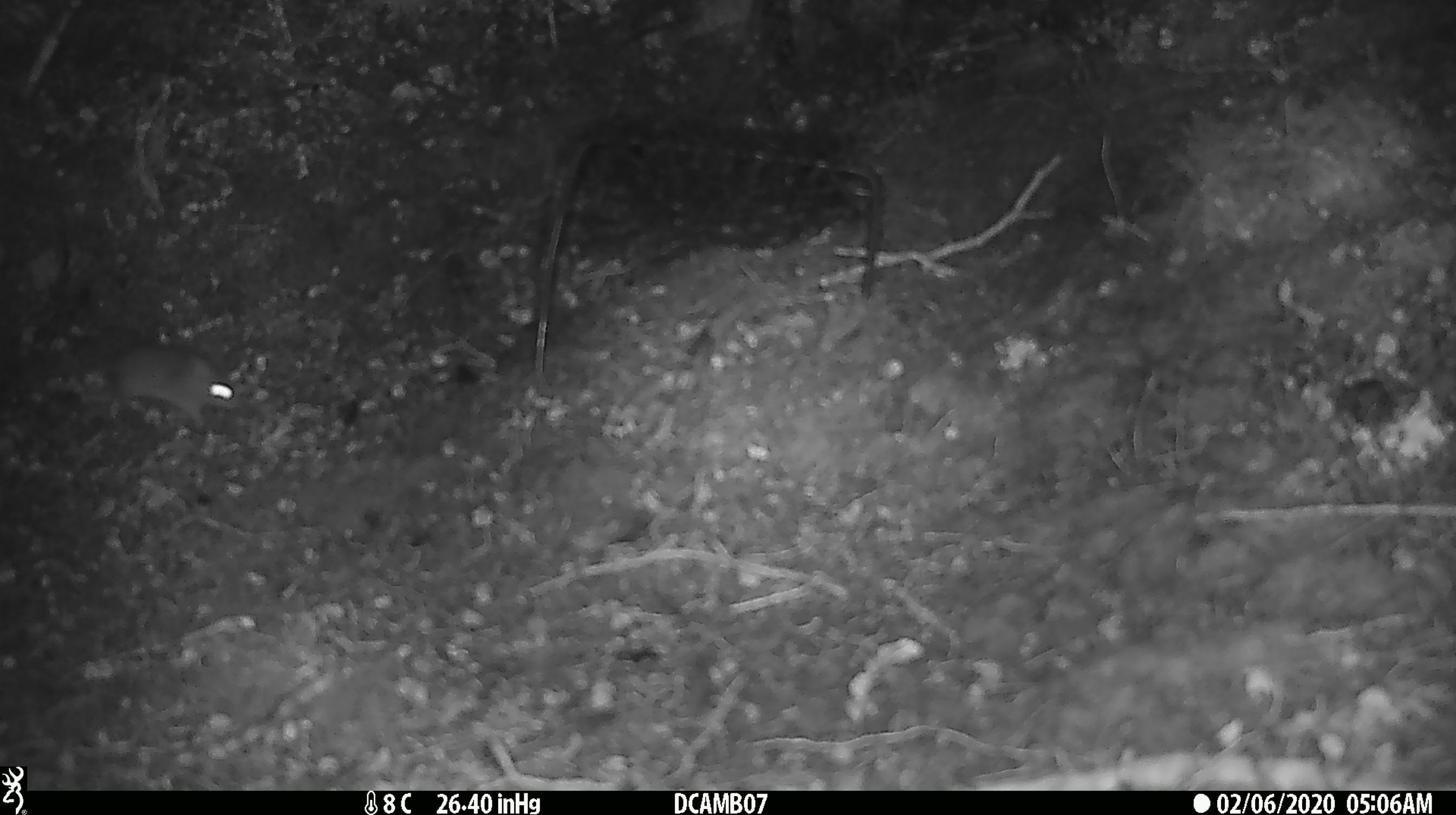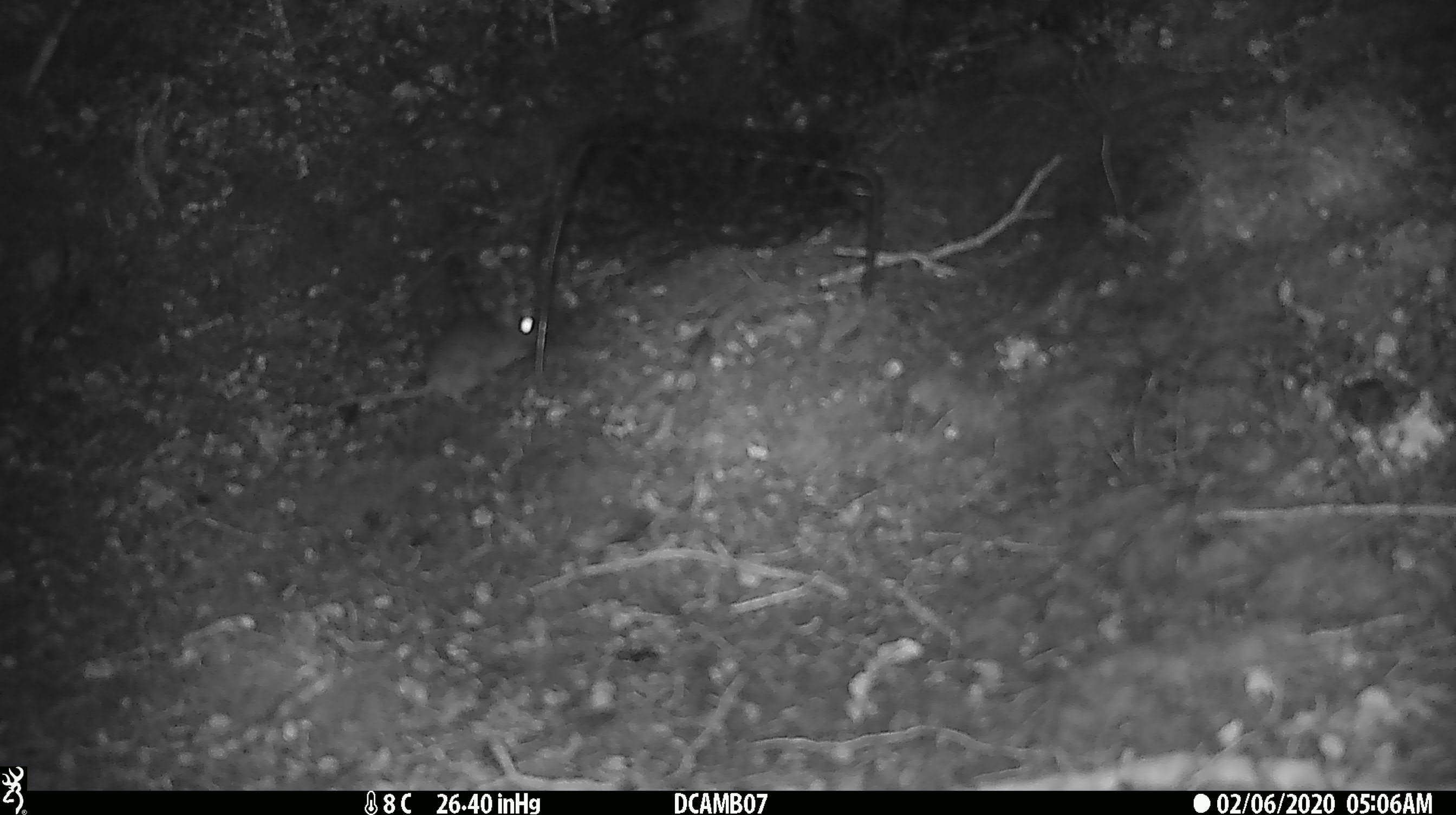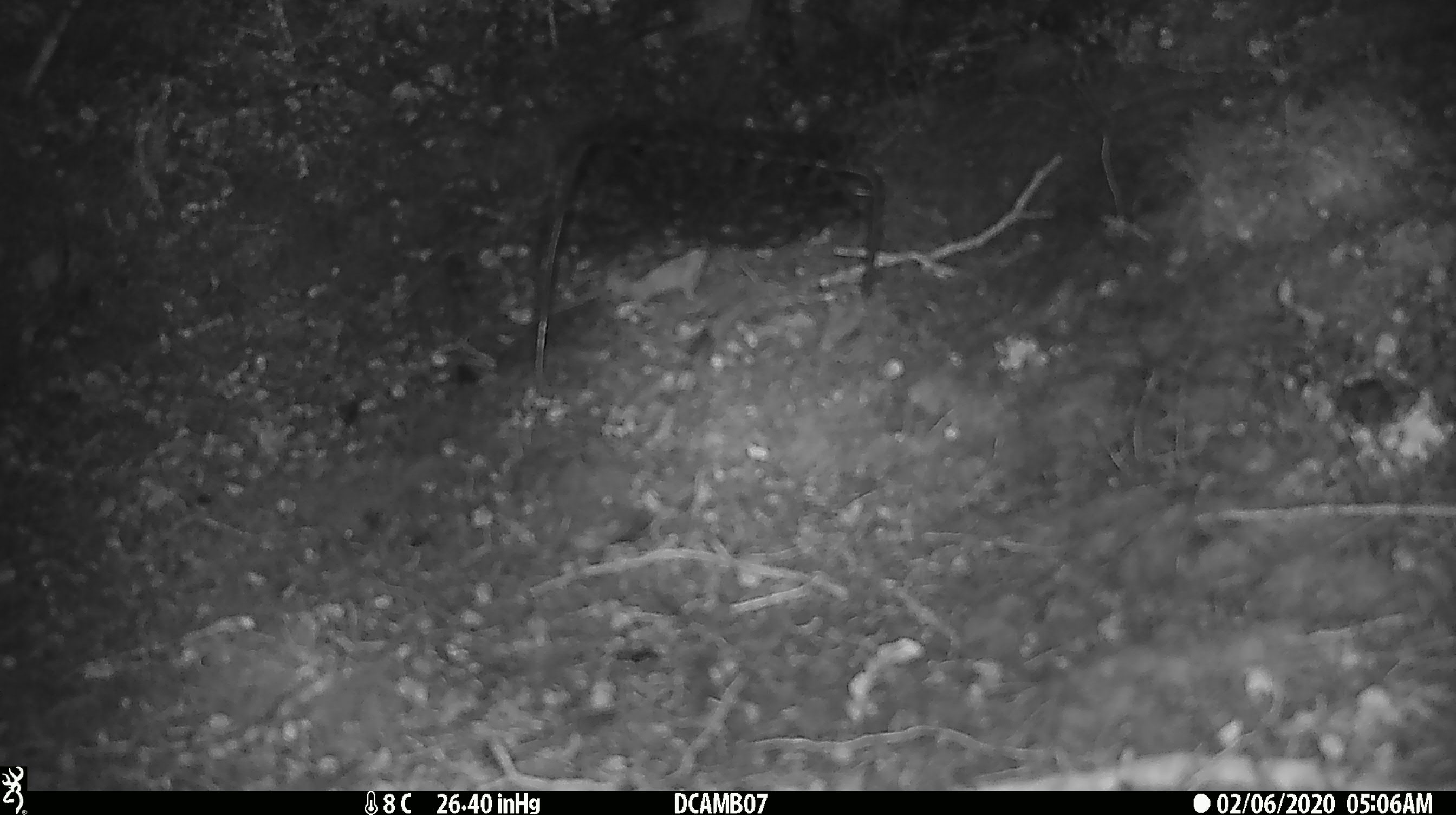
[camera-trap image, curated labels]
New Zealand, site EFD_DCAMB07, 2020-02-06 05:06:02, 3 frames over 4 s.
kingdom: Animalia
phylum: Chordata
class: Mammalia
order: Rodentia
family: Muridae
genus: Mus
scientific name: Mus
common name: mouse